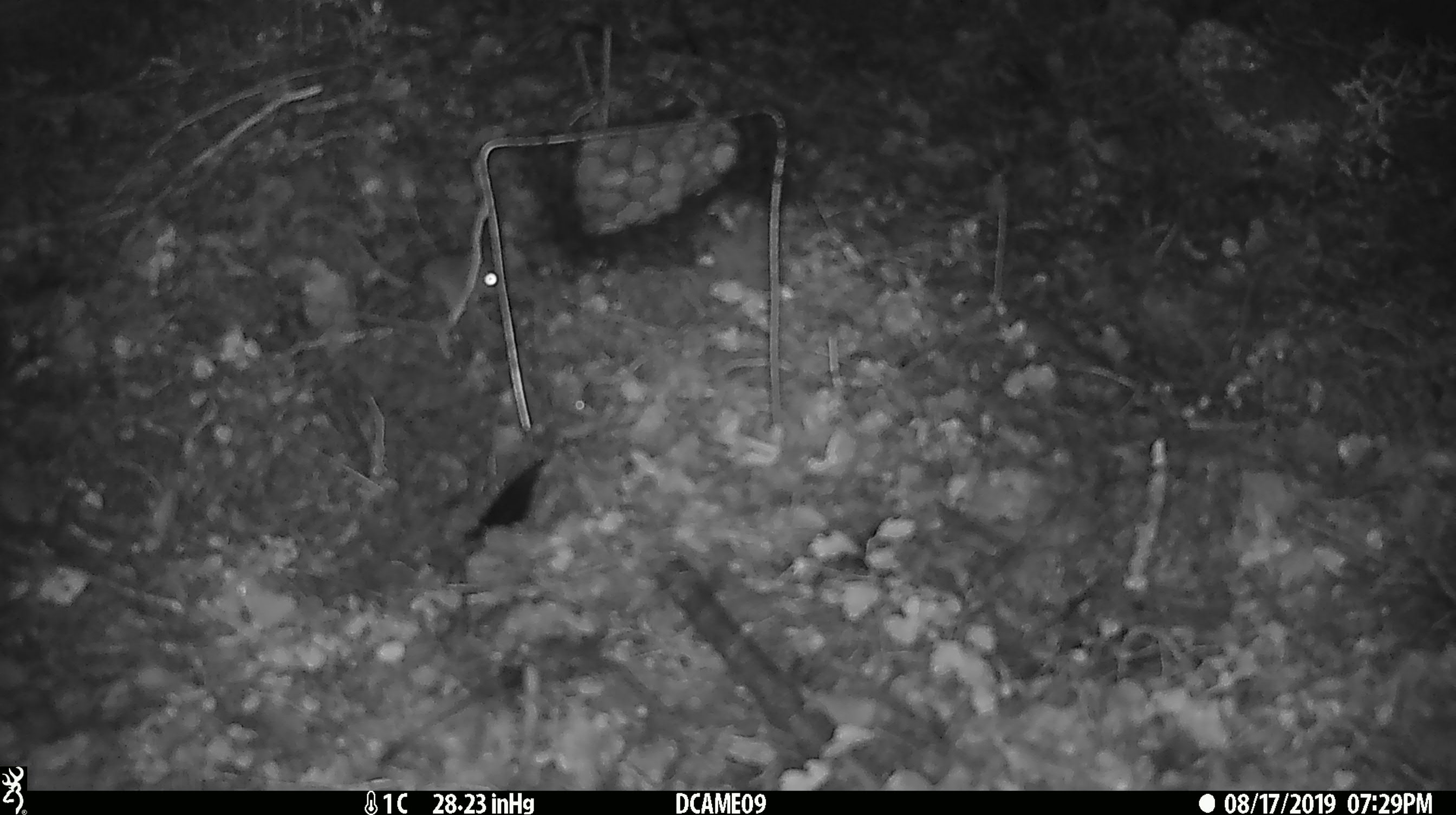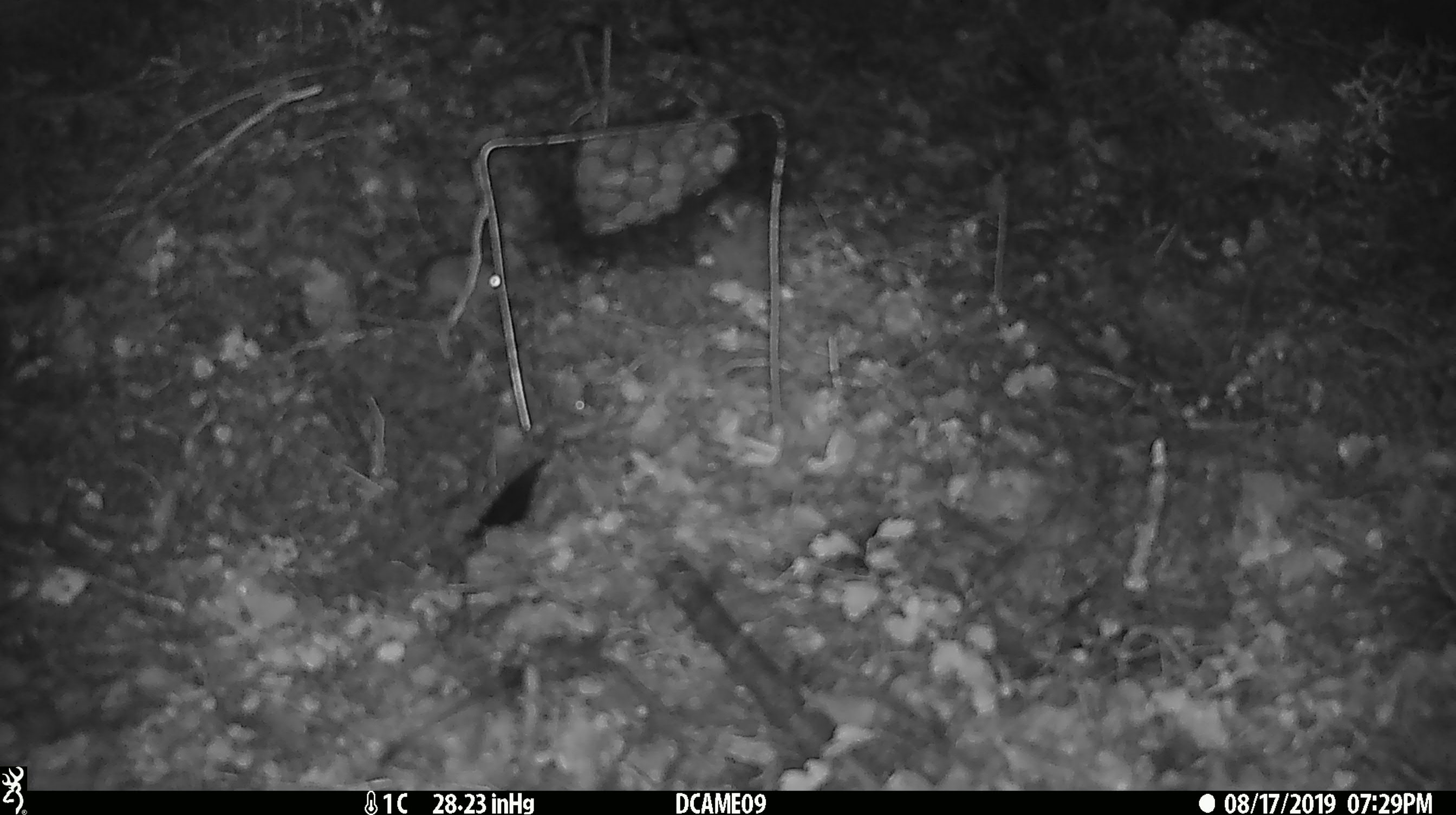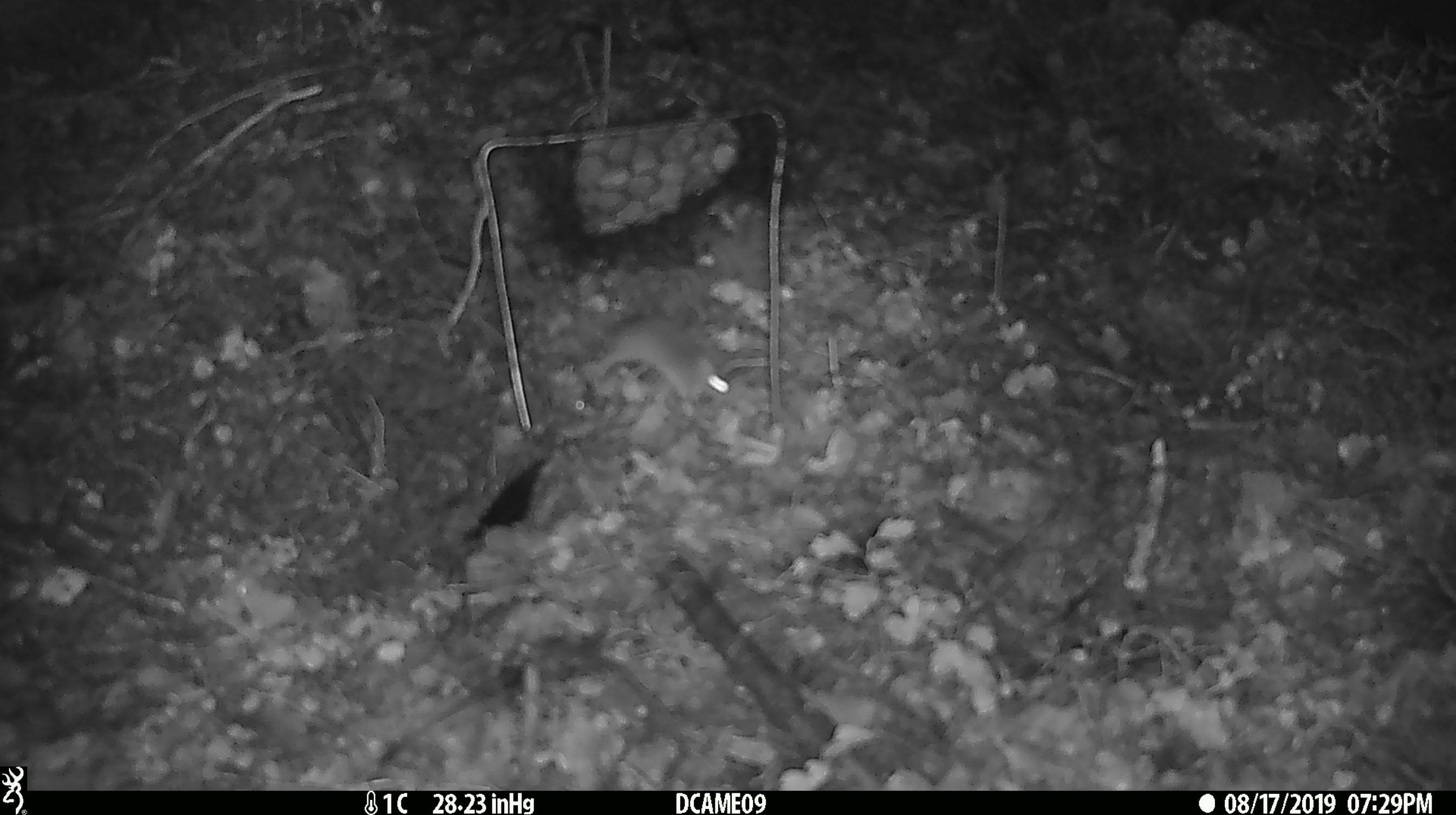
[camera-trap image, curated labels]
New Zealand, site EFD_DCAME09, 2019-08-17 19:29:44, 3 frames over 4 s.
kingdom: Animalia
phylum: Chordata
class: Mammalia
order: Rodentia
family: Muridae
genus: Mus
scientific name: Mus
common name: mouse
Mouse (Mus).